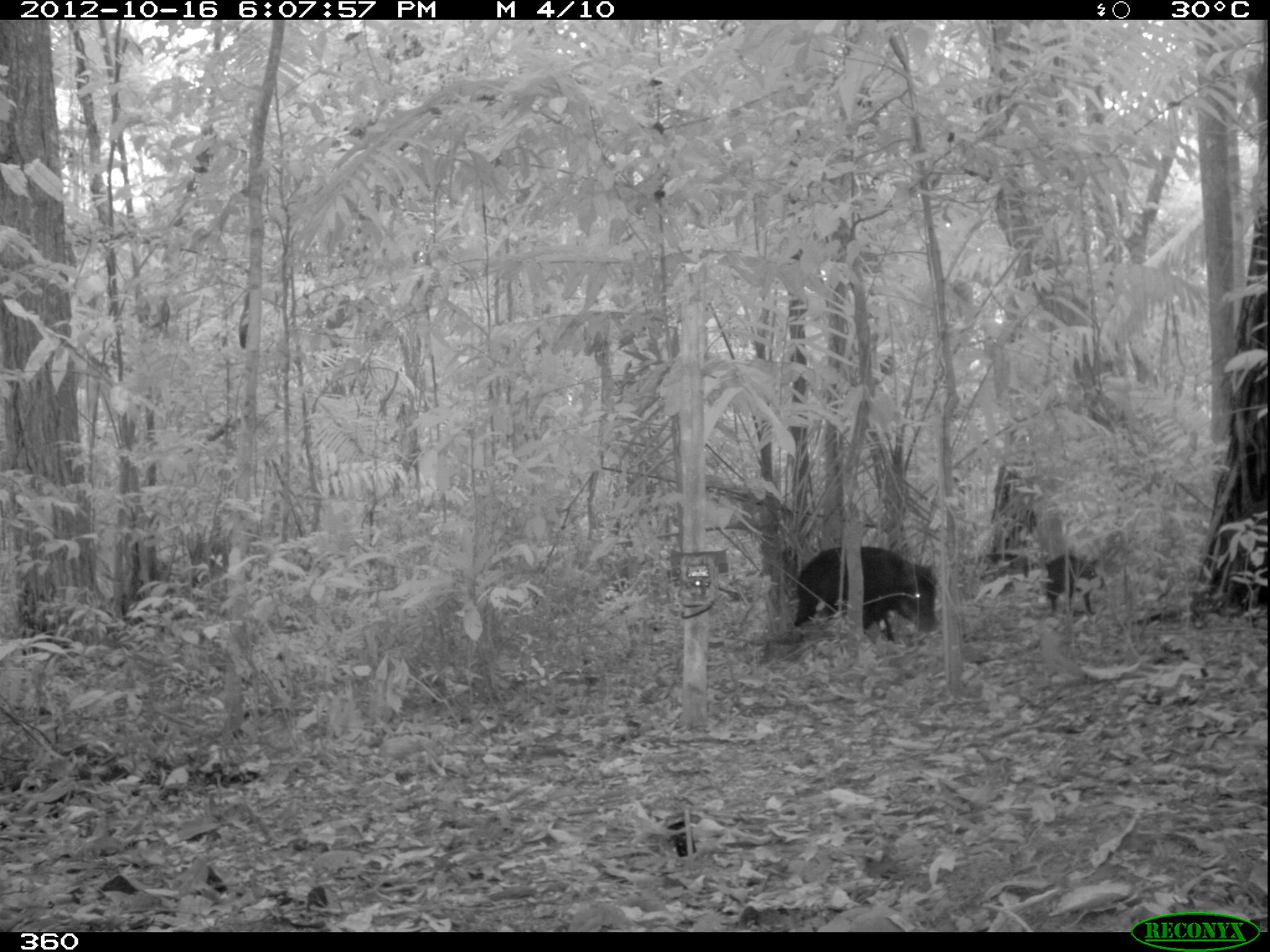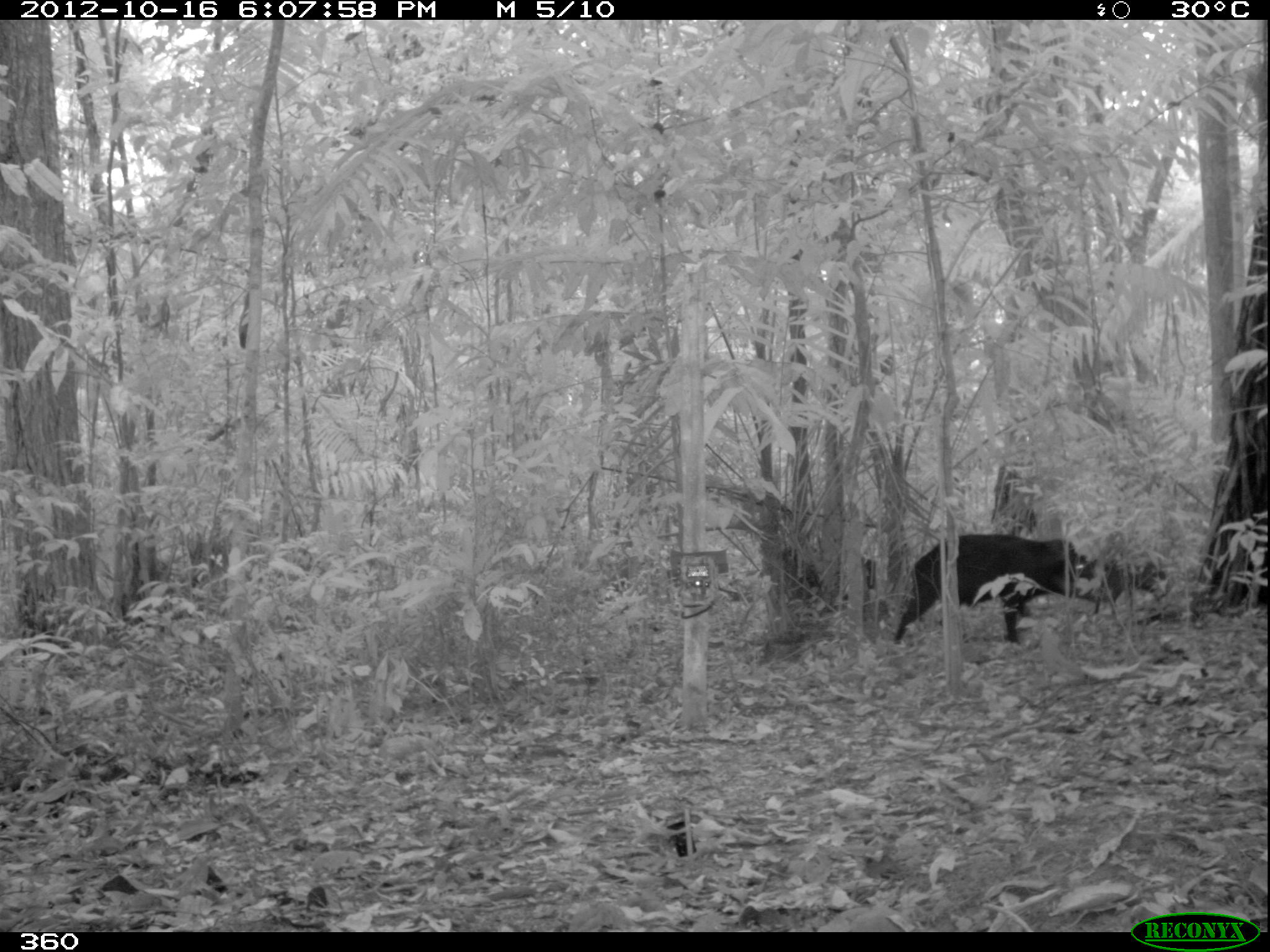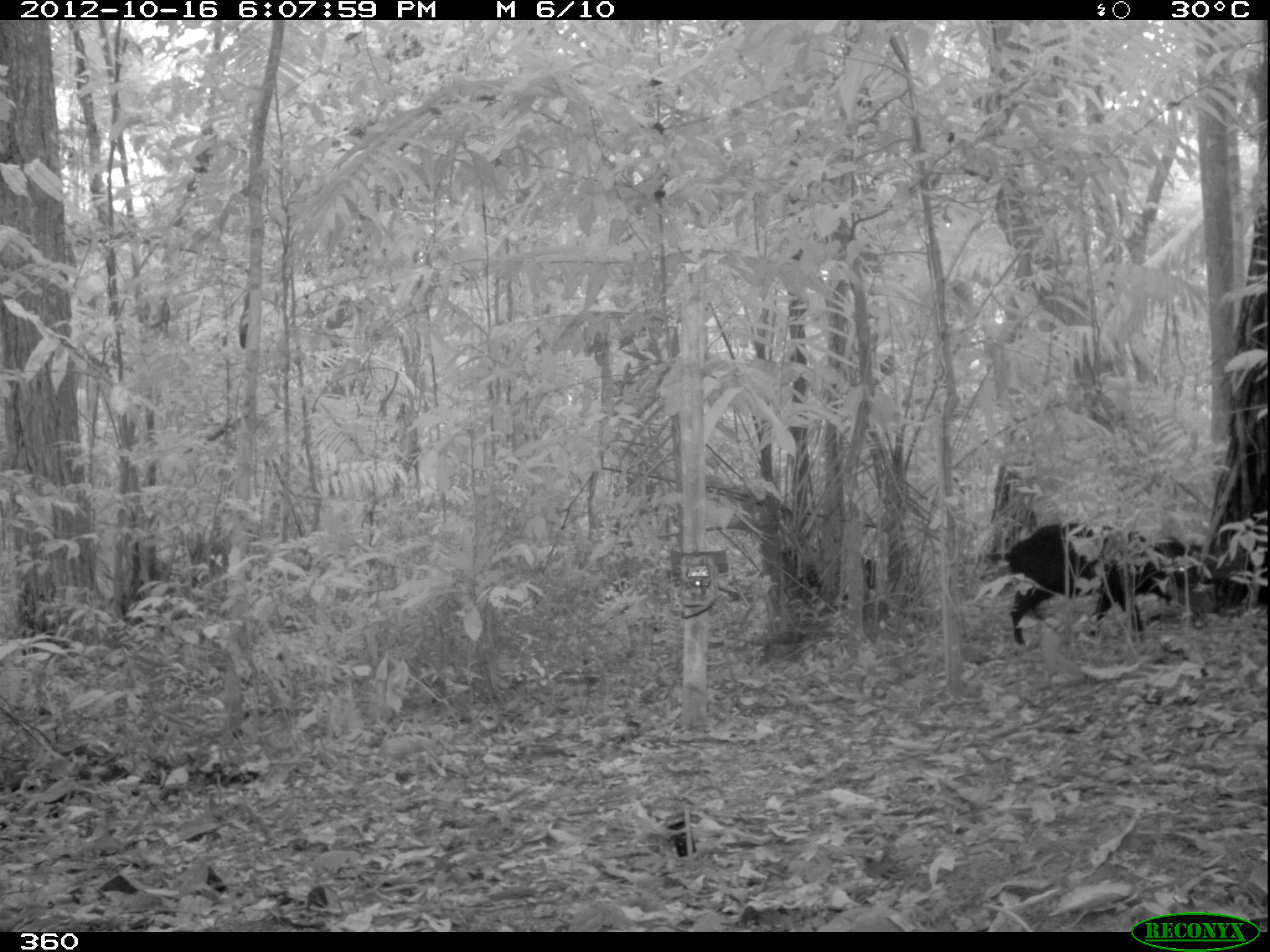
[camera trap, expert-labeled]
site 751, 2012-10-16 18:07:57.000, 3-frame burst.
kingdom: Animalia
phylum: Chordata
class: Mammalia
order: Artiodactyla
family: Tayassuidae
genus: Tayassu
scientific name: Tayassu pecari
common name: white-lipped peccary